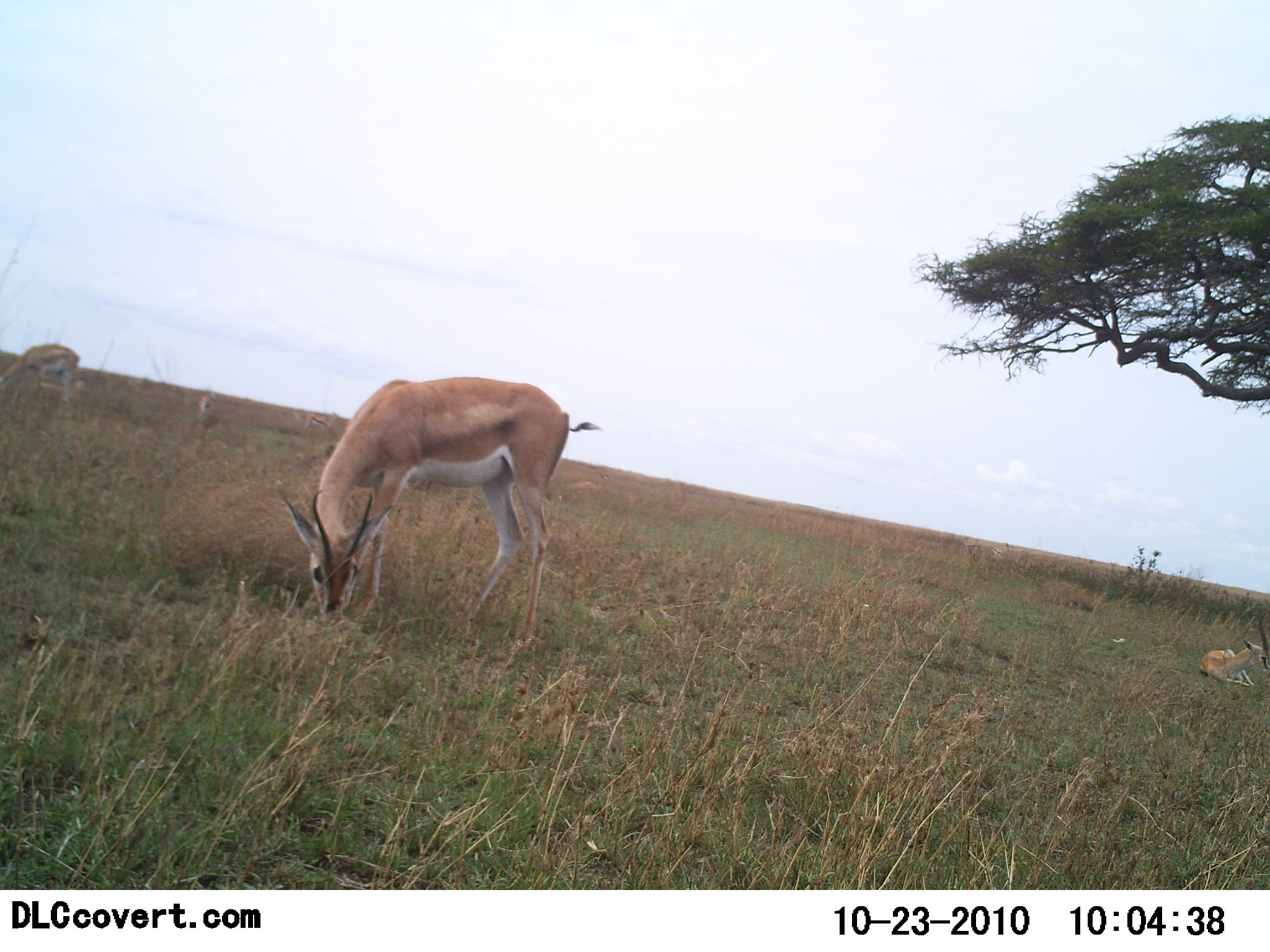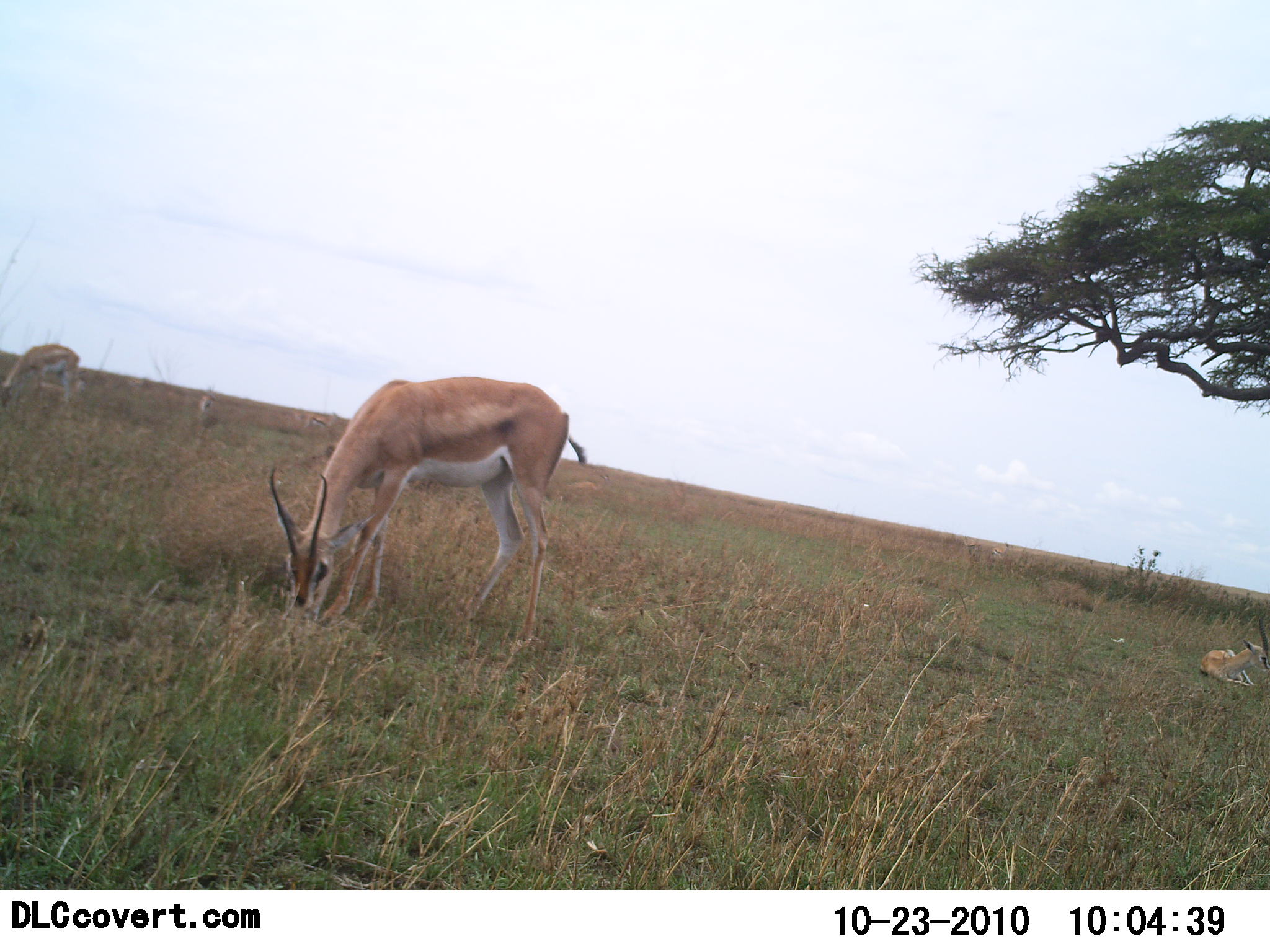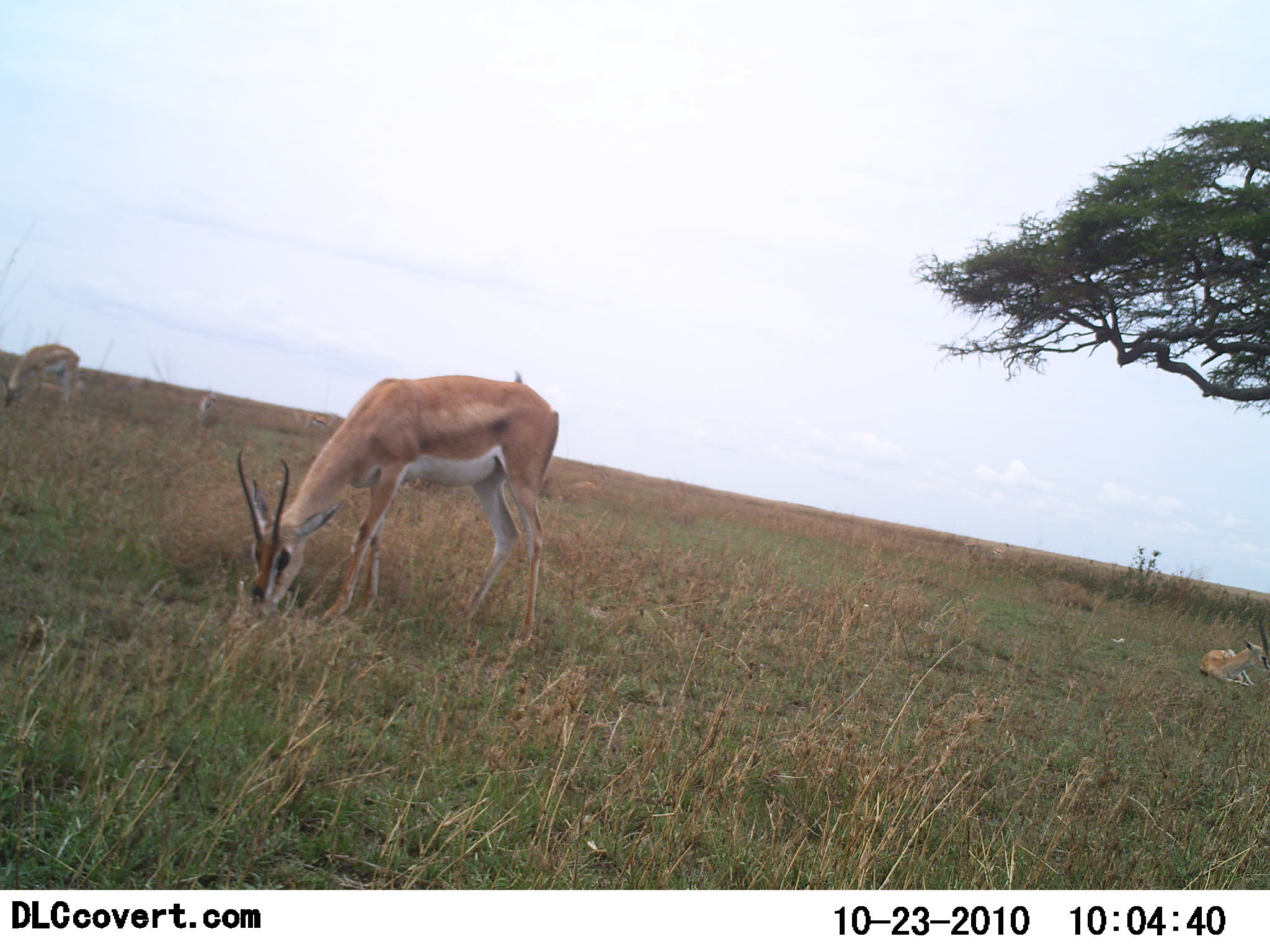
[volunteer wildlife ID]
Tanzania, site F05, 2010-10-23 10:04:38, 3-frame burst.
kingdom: Animalia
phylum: Chordata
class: Mammalia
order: Artiodactyla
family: Bovidae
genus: Nanger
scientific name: Nanger granti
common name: grant's gazelle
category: gazellegrants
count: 3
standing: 36%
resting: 57%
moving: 7%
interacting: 0%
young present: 7%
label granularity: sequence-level